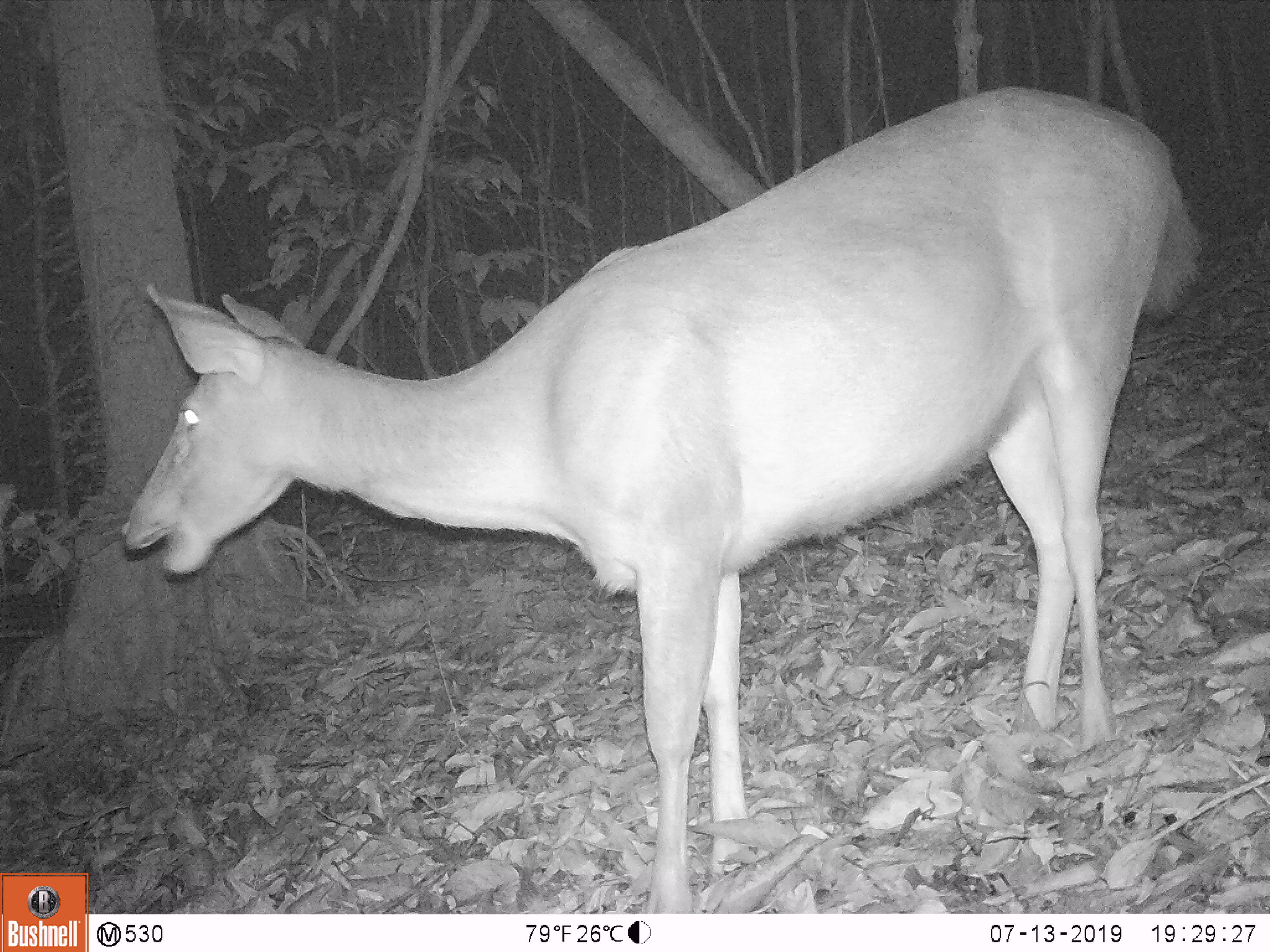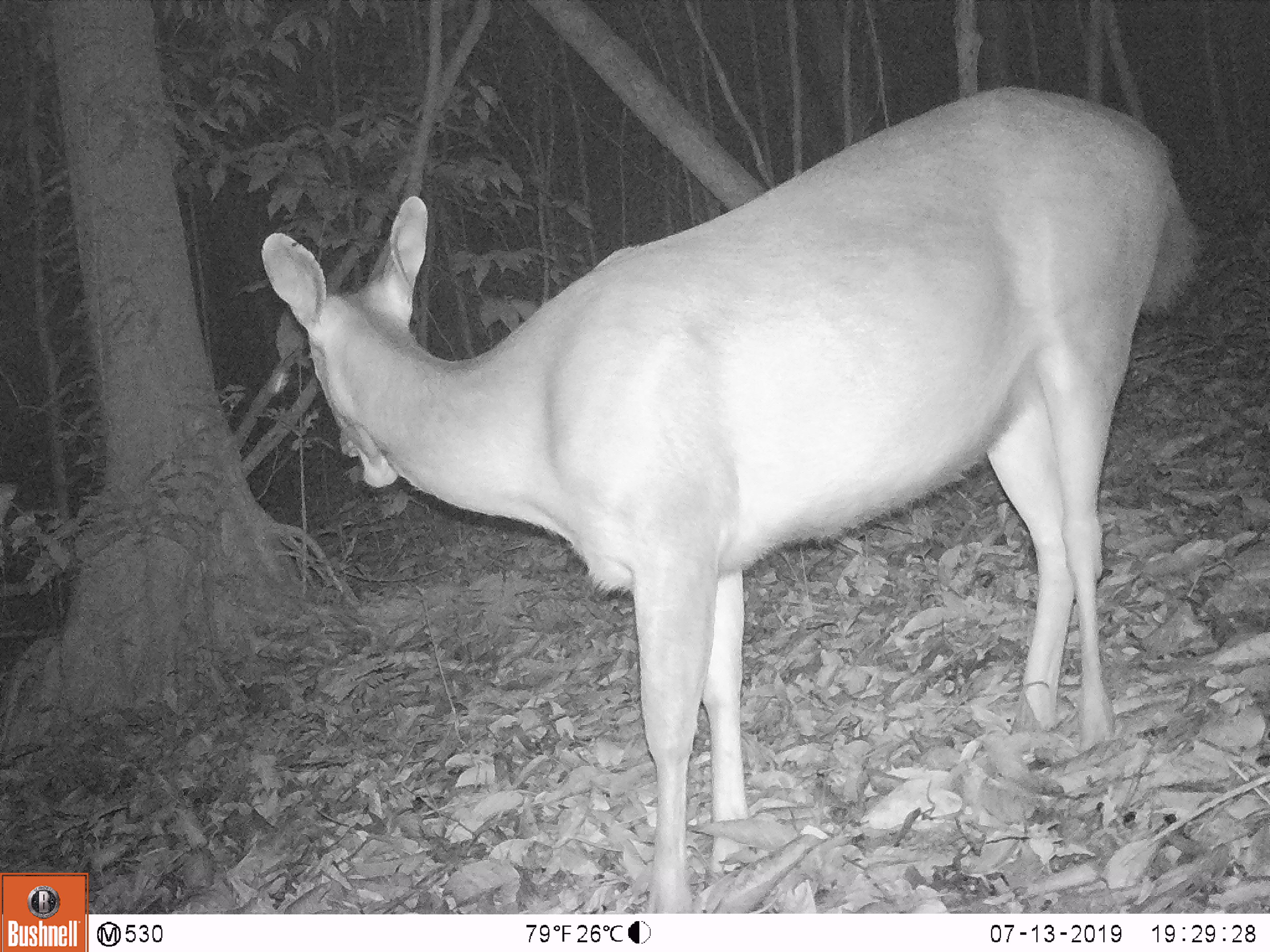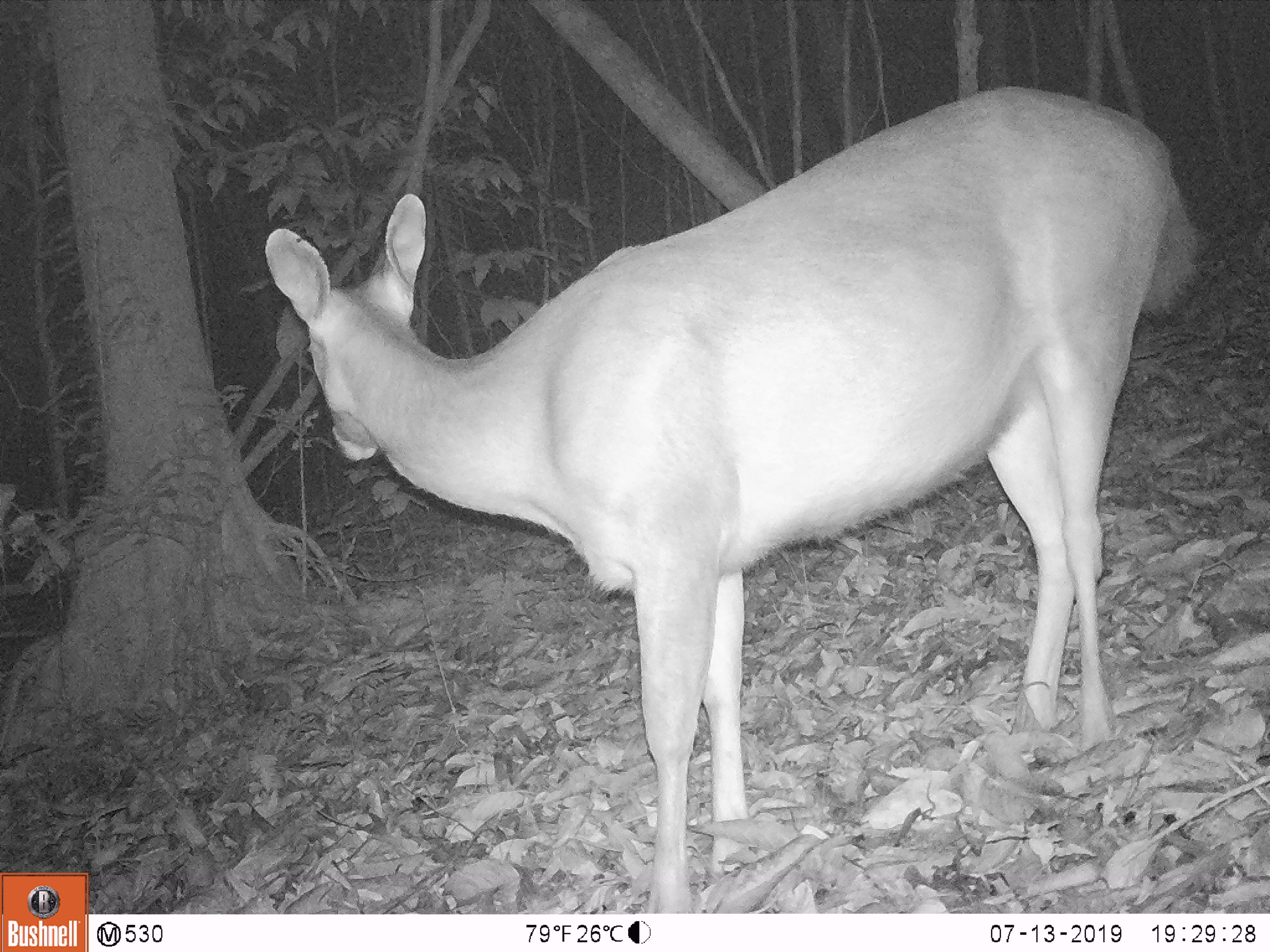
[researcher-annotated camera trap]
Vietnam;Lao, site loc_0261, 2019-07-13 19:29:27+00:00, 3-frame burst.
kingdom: Animalia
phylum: Chordata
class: Mammalia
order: Artiodactyla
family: Cervidae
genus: Rusa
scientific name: Rusa unicolor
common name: sambar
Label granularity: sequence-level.